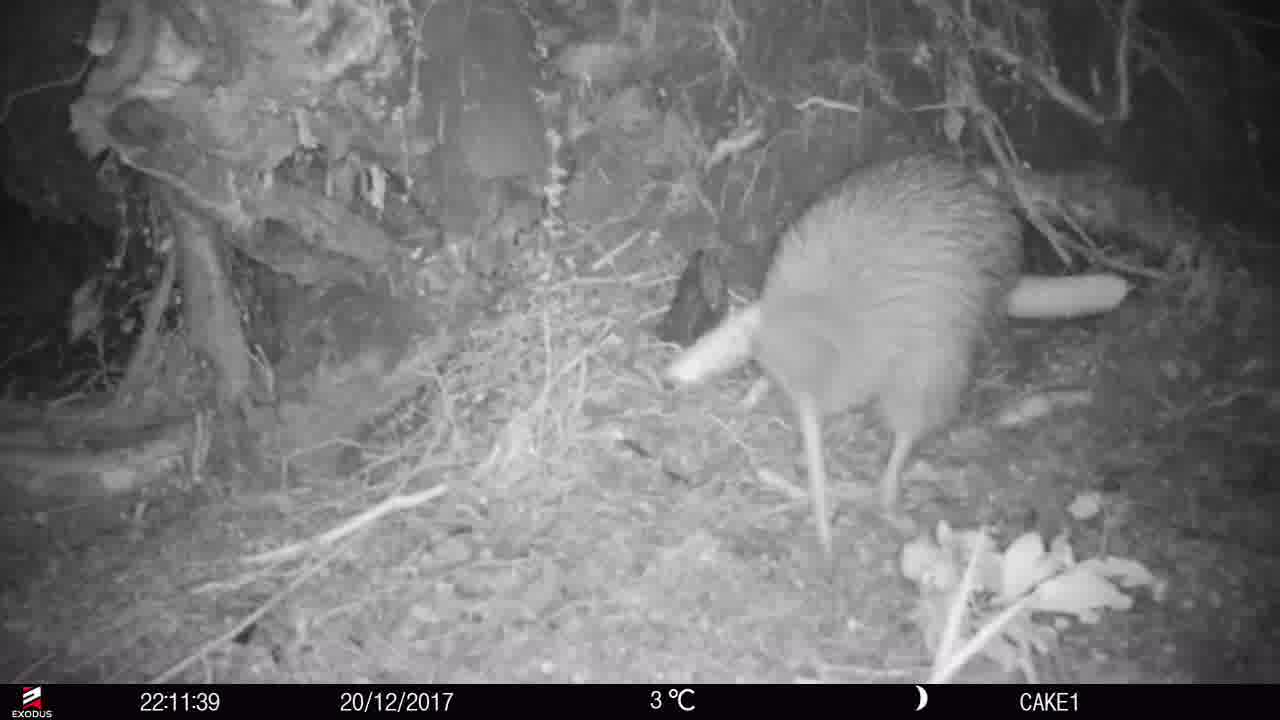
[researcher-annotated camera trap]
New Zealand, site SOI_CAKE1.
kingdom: Animalia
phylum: Chordata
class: Aves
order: Apterygiformes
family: Apterygidae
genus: Apteryx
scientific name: Apteryx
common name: kiwi